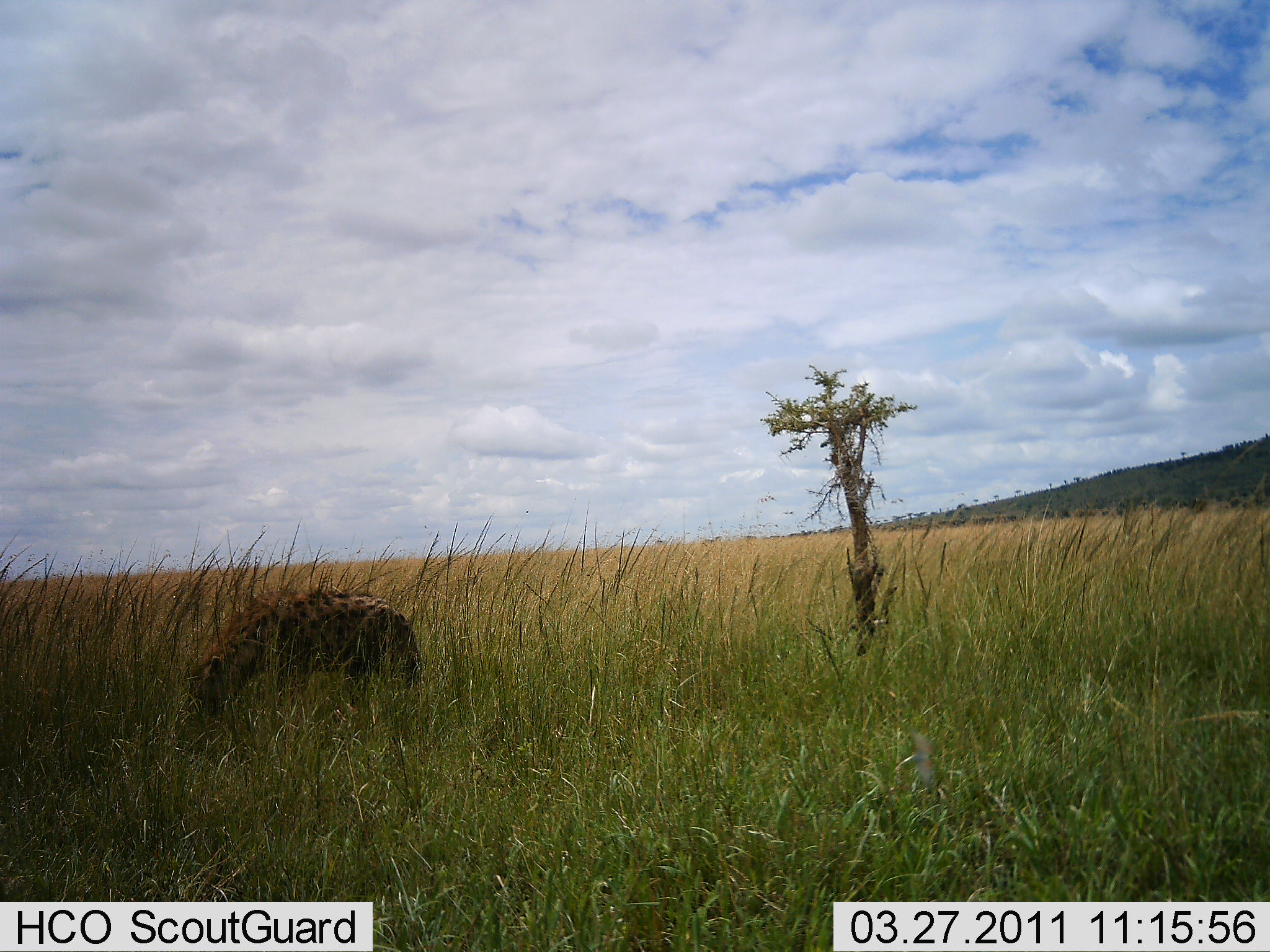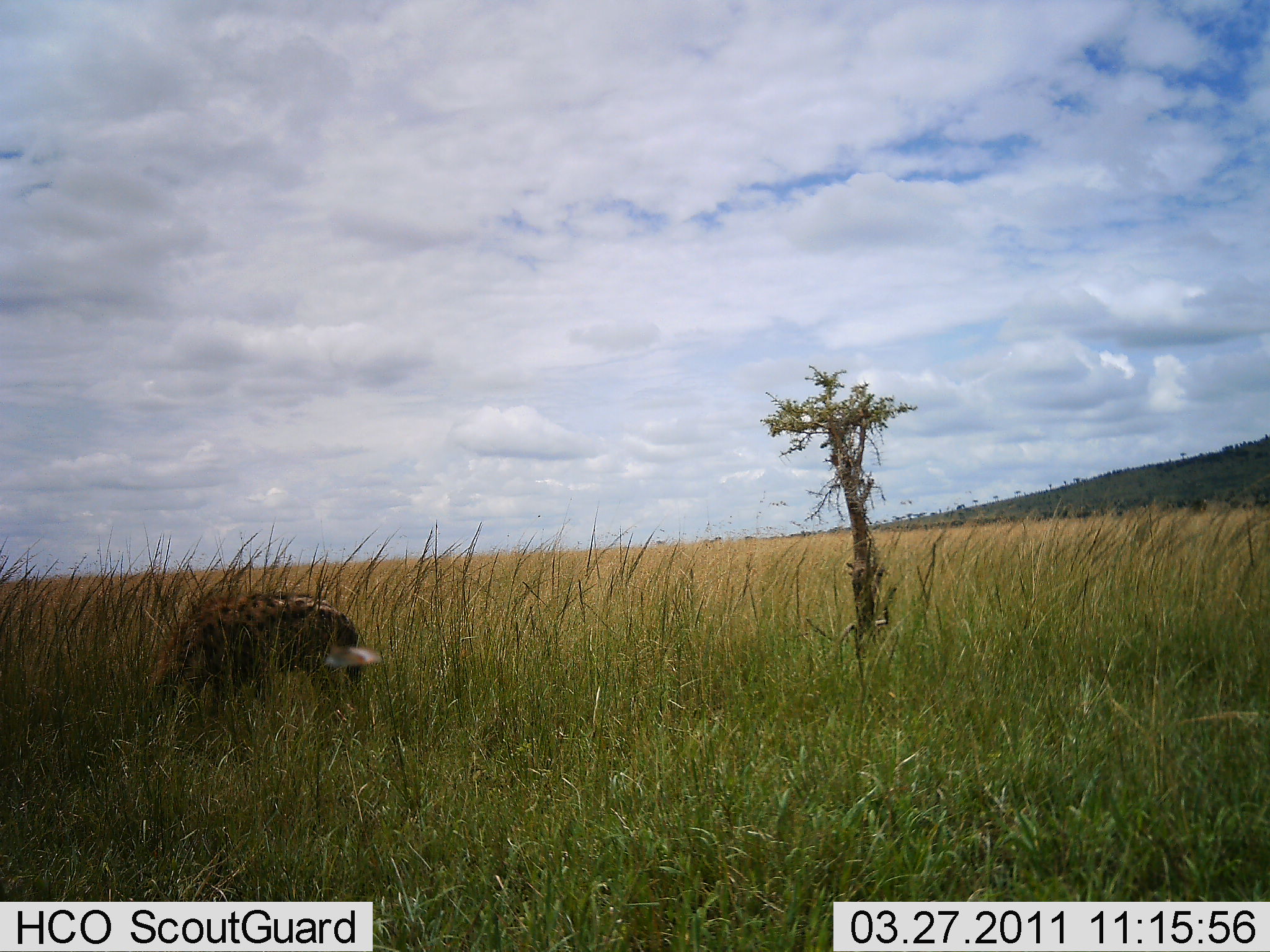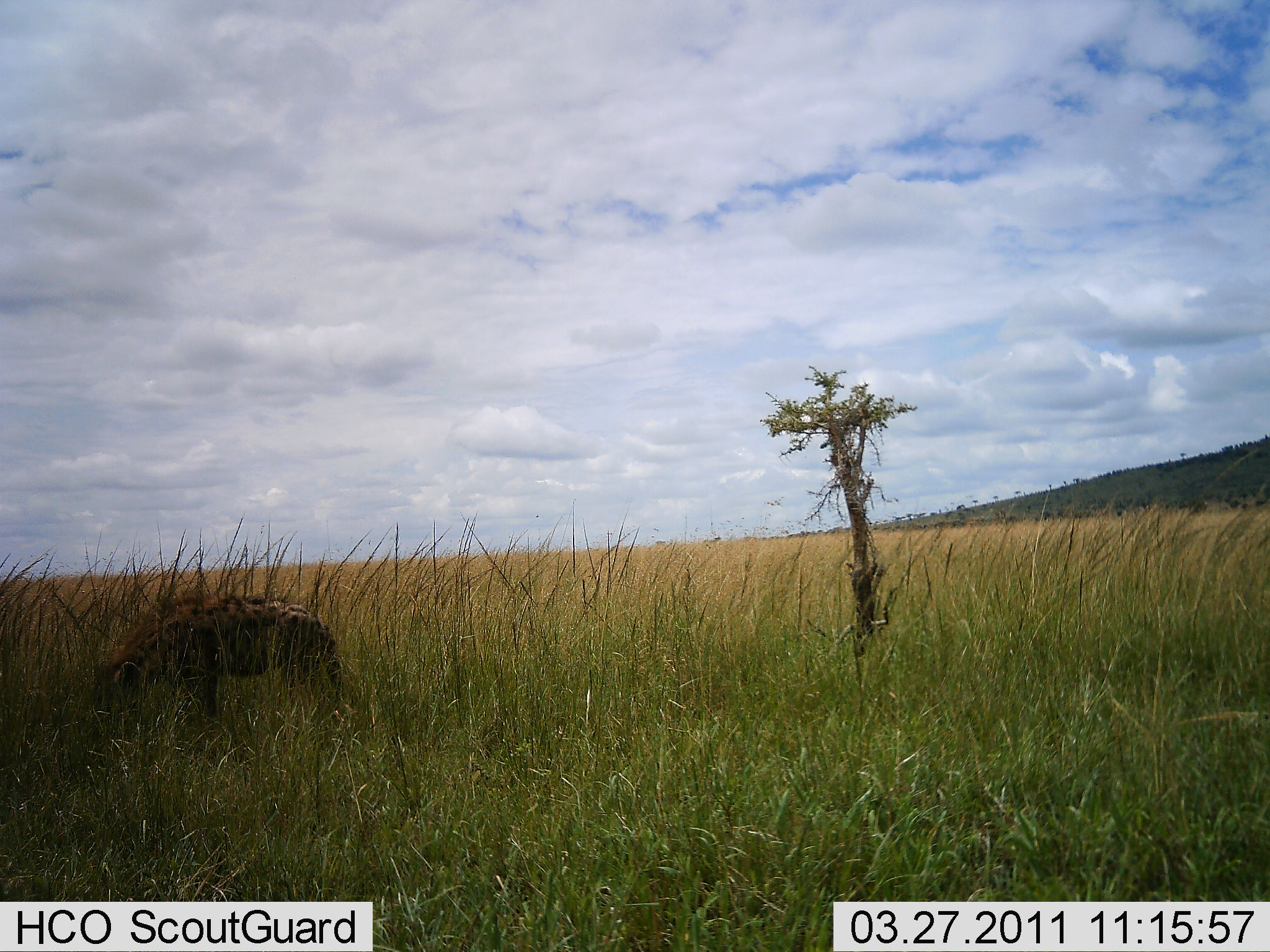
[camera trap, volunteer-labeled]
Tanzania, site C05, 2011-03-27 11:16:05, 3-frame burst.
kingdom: Animalia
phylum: Chordata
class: Mammalia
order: Carnivora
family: Hyaenidae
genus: Crocuta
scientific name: Crocuta crocuta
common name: spotted hyena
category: hyenaspotted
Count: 1.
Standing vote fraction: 38%.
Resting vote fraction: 0%.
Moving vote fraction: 62%.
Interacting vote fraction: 0%.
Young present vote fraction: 0%.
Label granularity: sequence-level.